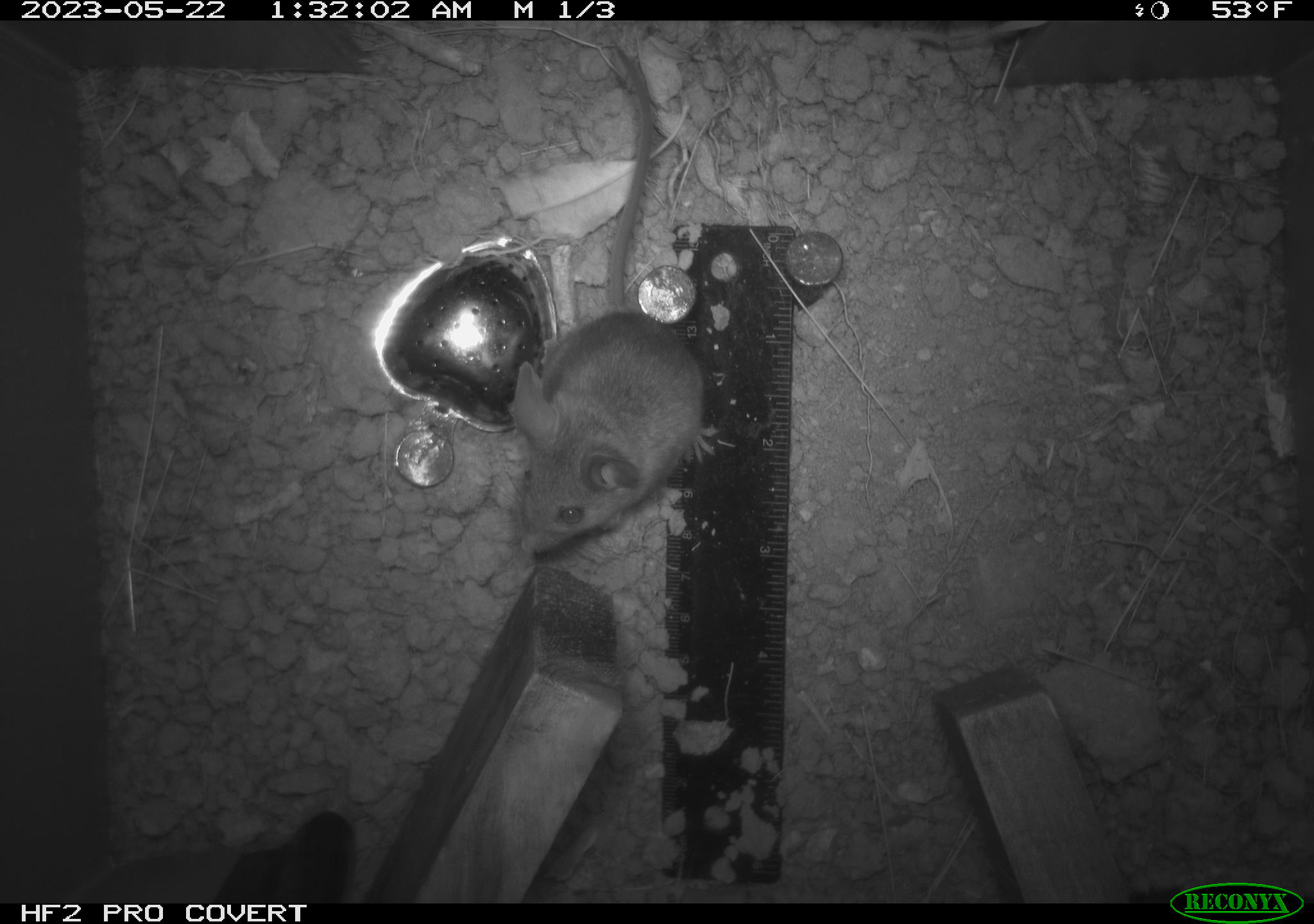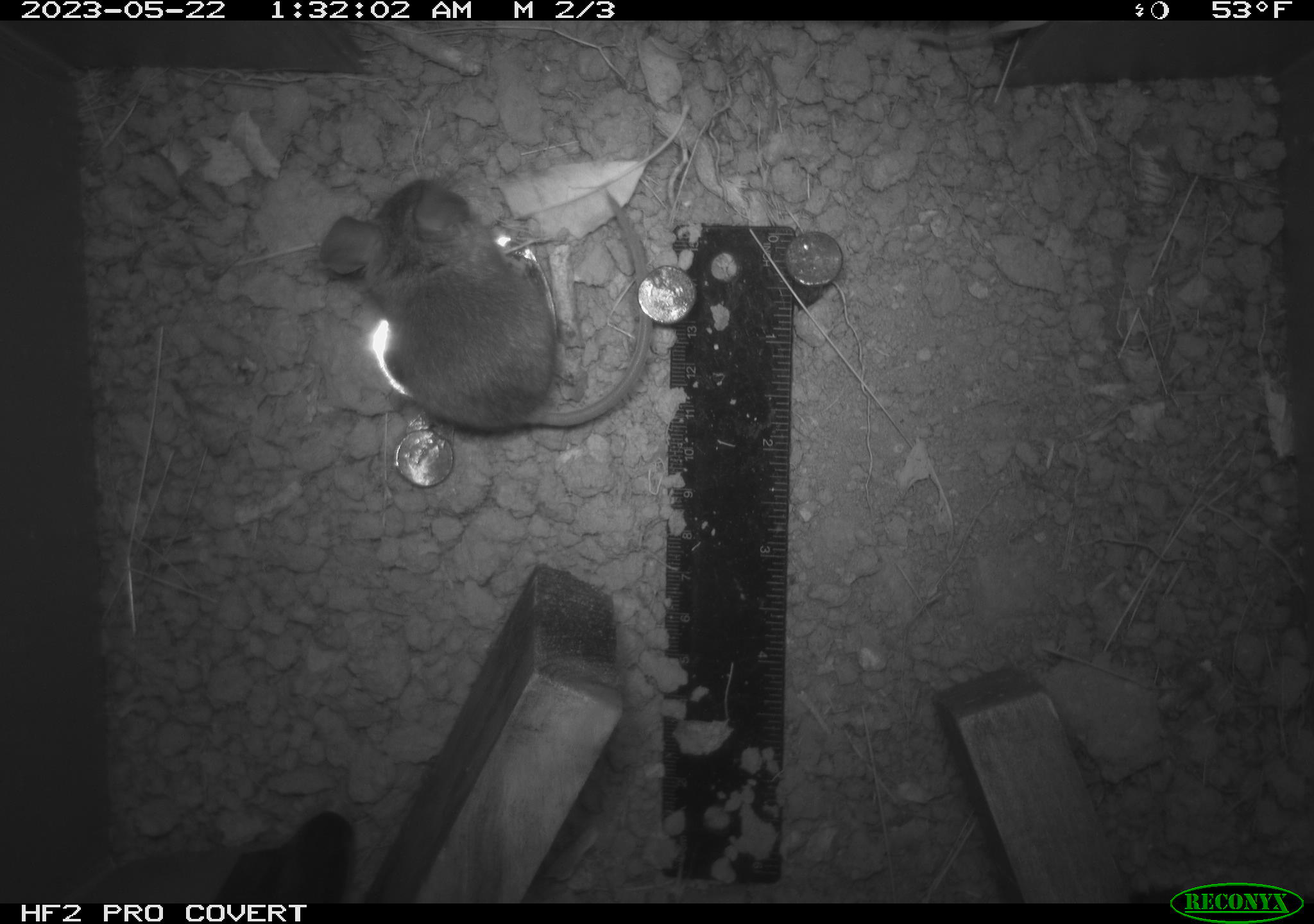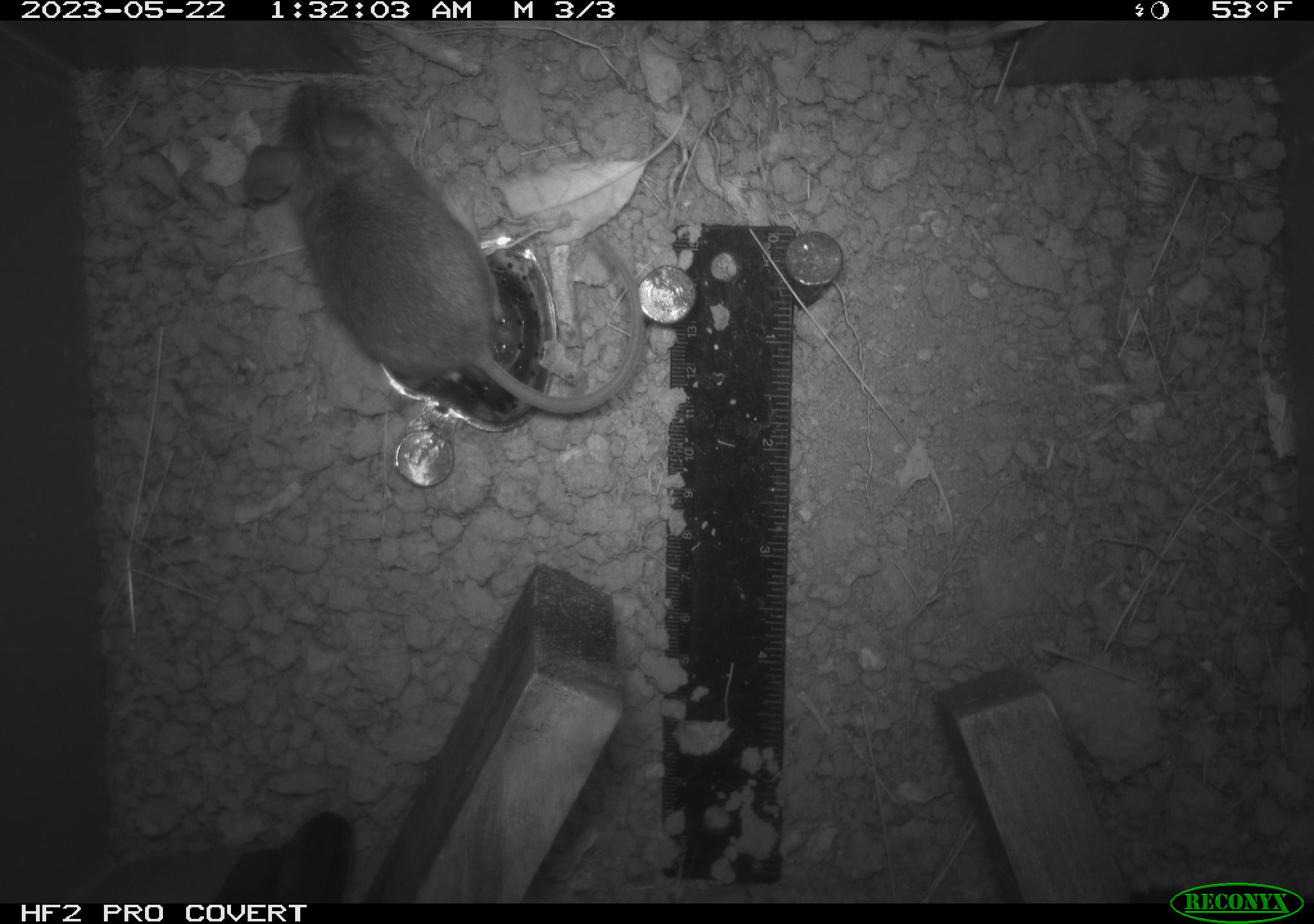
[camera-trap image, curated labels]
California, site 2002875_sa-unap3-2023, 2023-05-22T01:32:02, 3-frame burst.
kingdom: Animalia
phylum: Chordata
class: Mammalia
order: Rodentia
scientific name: Rodentia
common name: mouse species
Mouse species (Rodentia).